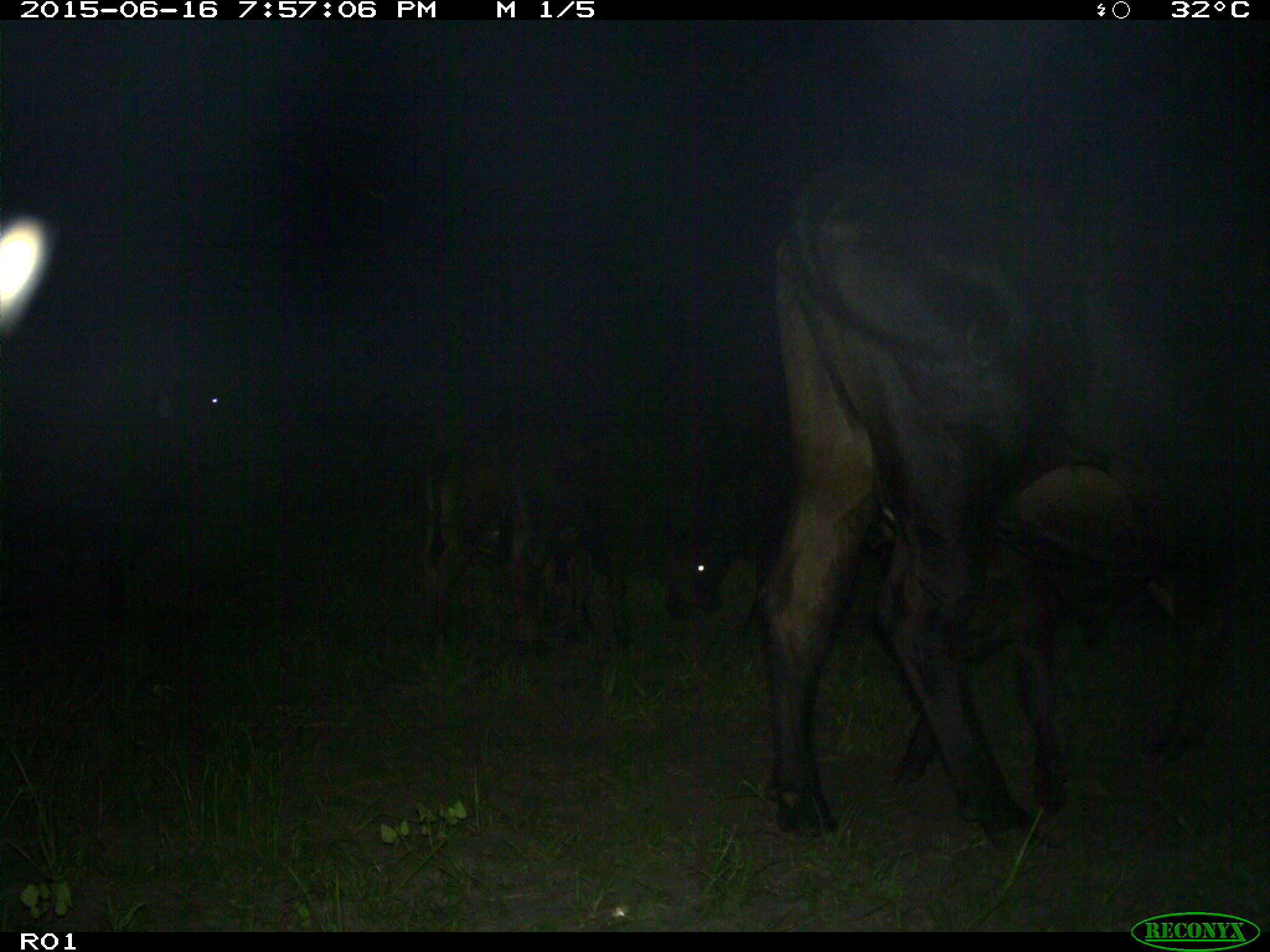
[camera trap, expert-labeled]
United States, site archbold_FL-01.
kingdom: Animalia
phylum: Chordata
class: Mammalia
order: Artiodactyla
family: Bovidae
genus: Bos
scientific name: Bos taurus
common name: domestic cow